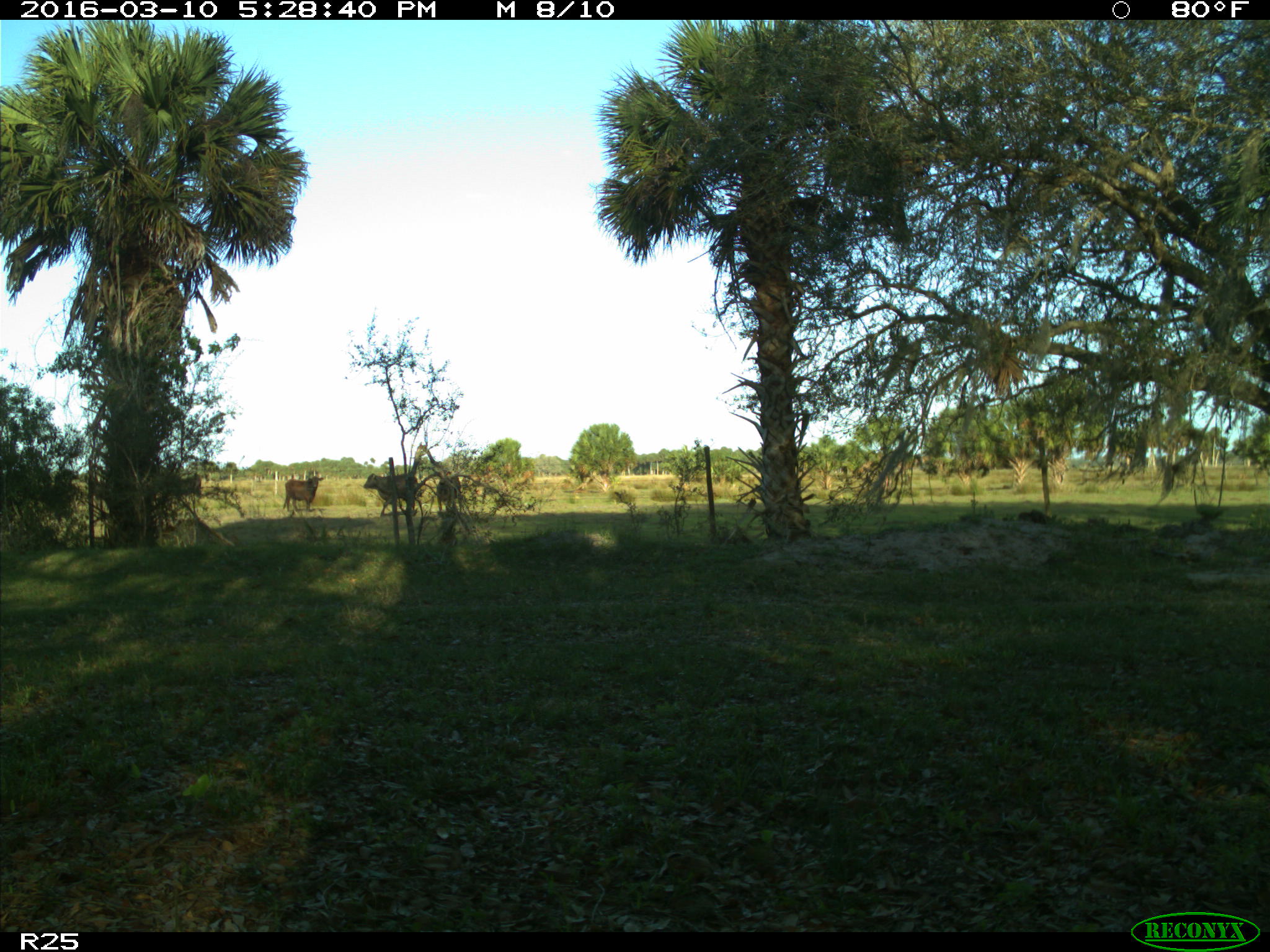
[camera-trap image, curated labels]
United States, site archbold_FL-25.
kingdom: Animalia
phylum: Chordata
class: Mammalia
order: Artiodactyla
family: Bovidae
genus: Bos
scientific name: Bos taurus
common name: domestic cow